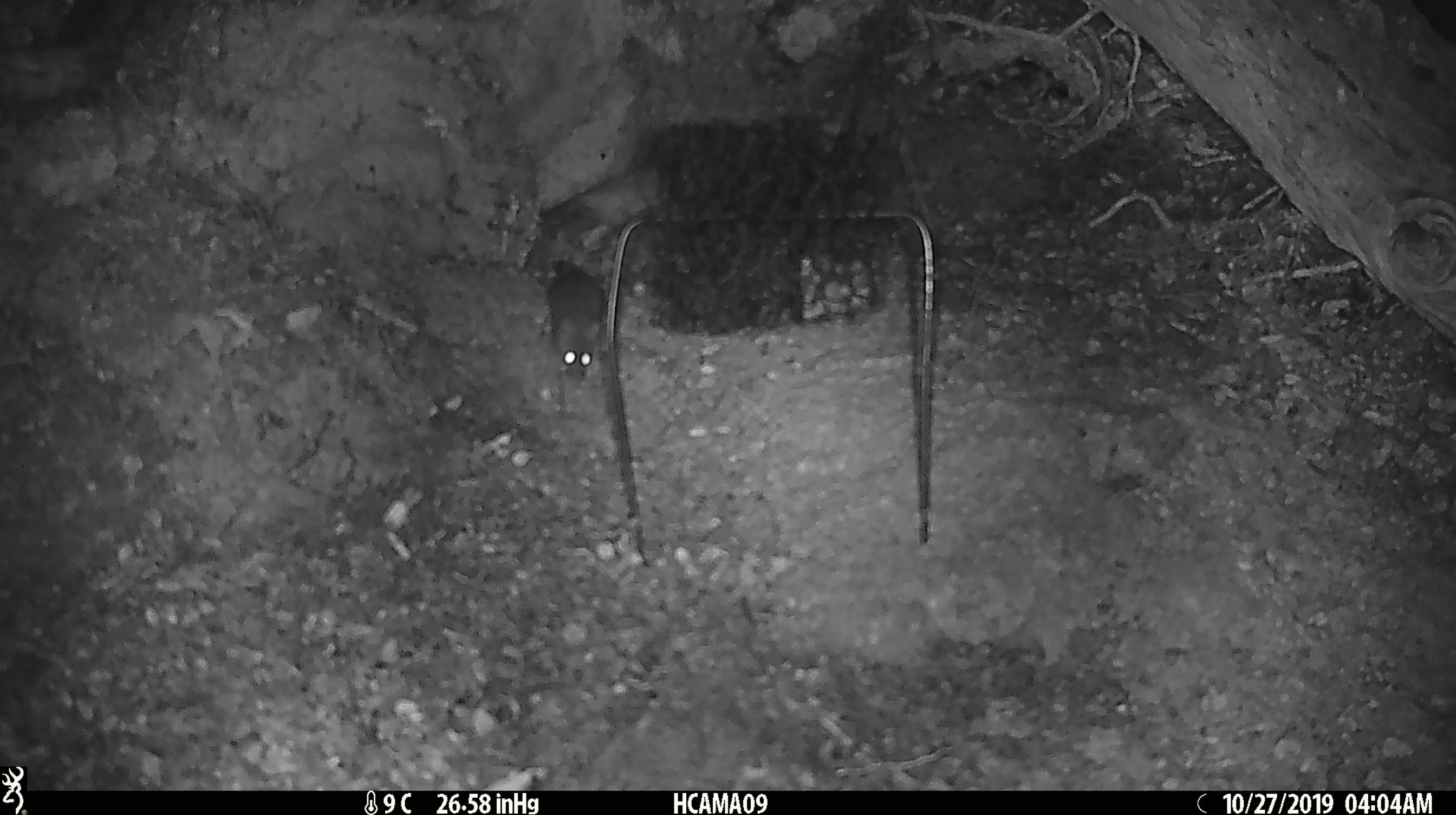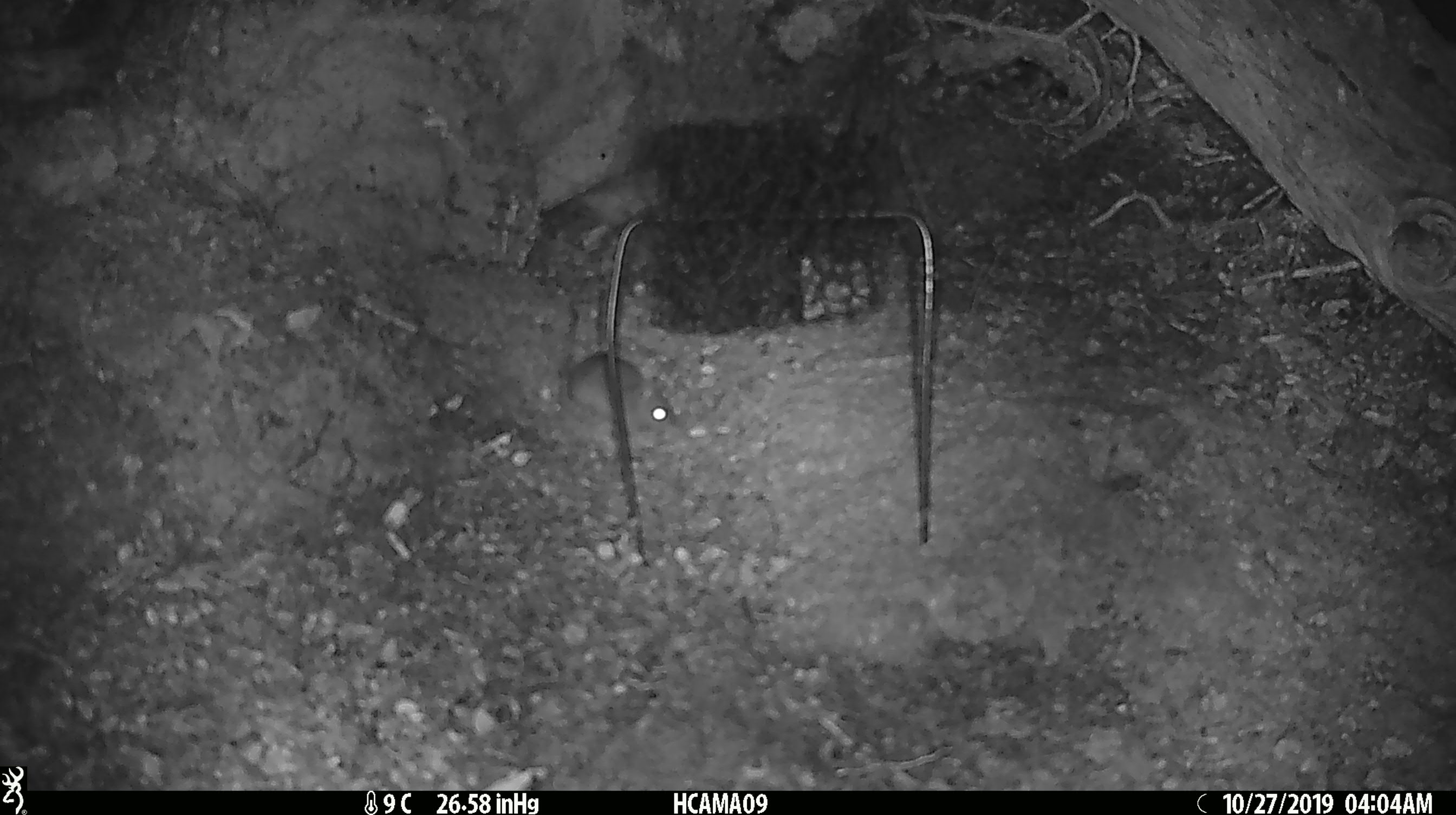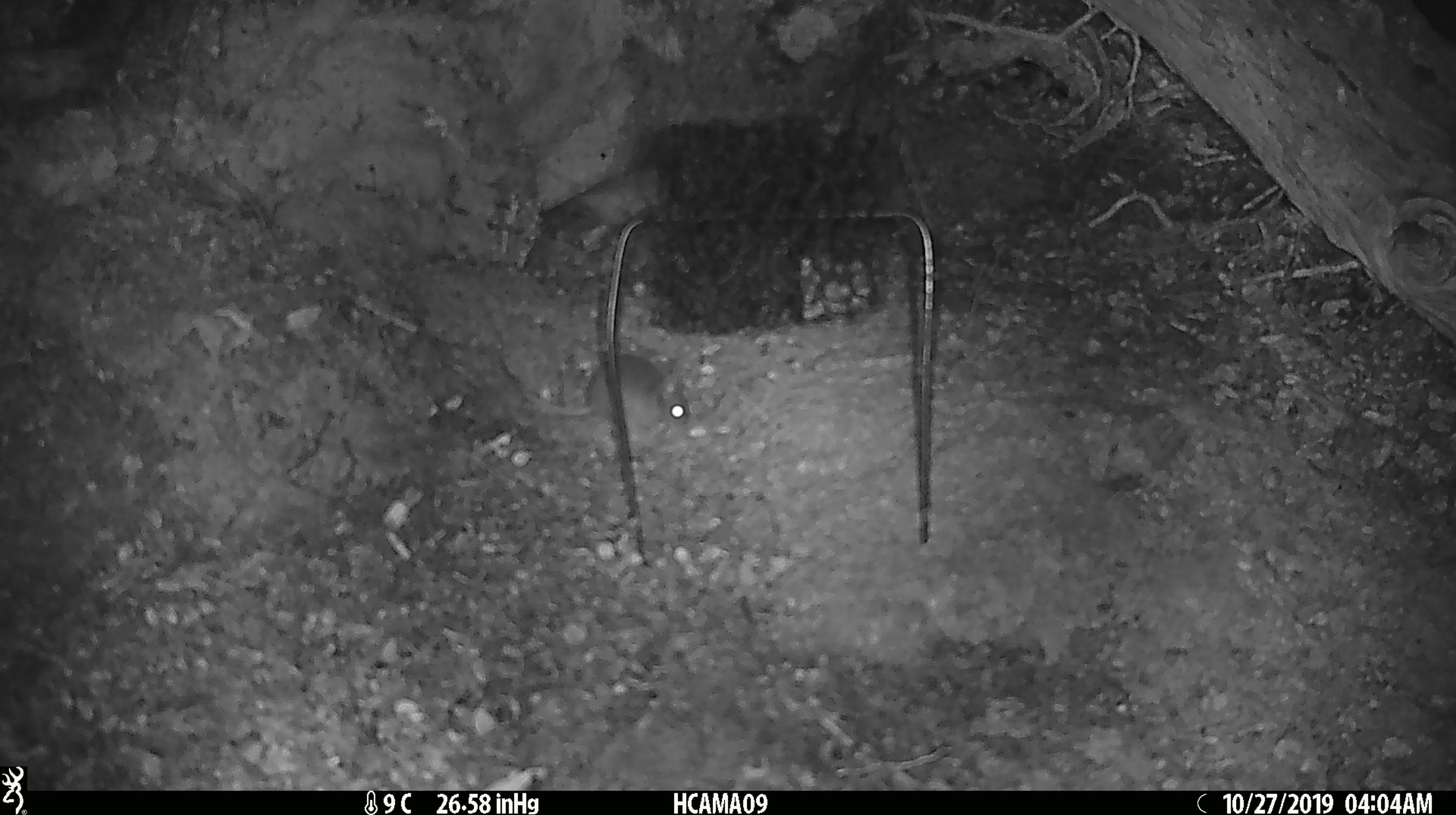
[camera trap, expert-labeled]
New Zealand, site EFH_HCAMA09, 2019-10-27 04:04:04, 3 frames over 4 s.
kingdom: Animalia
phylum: Chordata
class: Mammalia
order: Rodentia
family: Muridae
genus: Mus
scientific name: Mus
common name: mouse